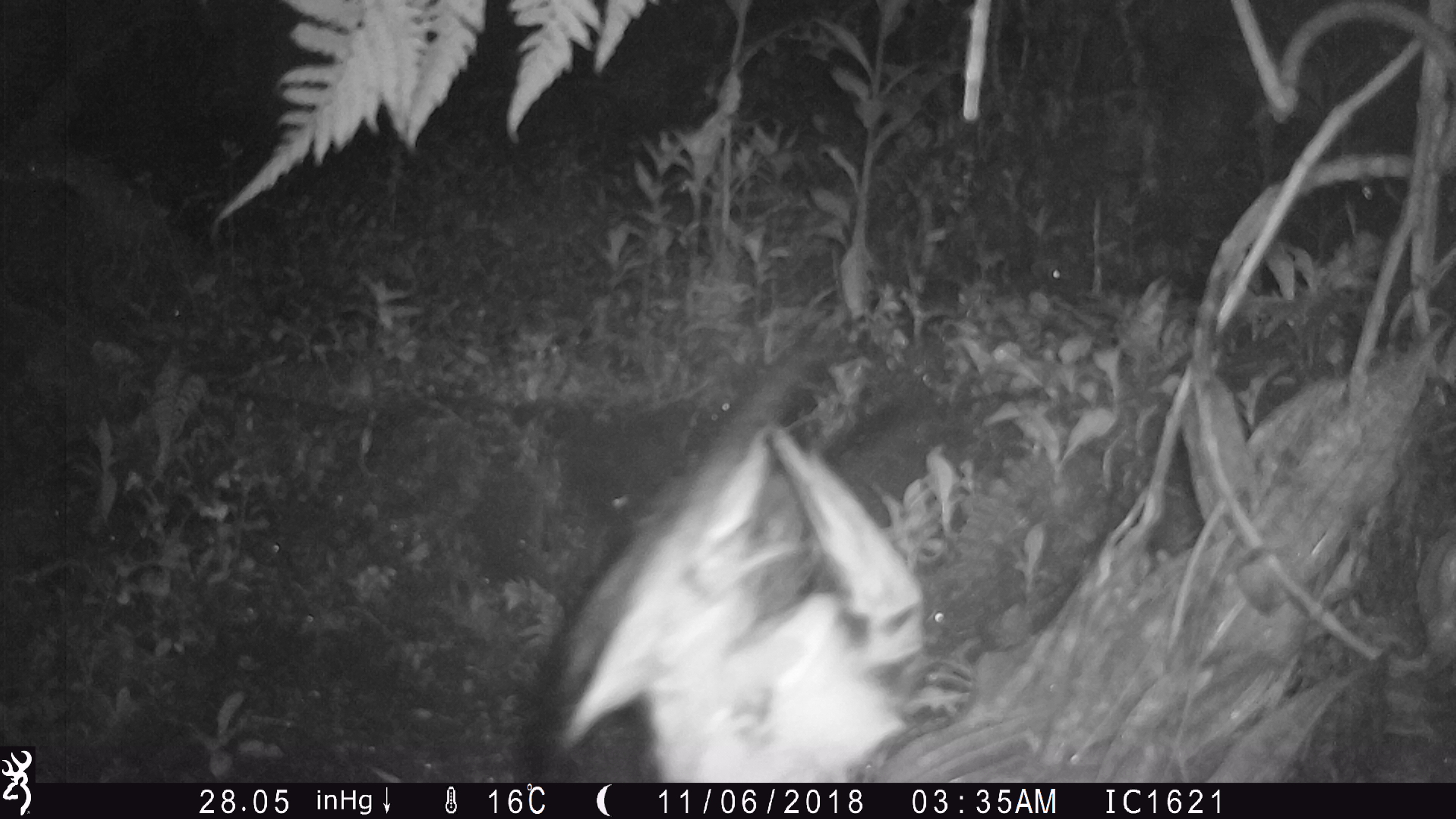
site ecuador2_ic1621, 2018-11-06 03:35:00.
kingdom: Animalia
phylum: Chordata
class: Aves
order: Procellariiformes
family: Procellariidae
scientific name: Procellariidae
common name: petrel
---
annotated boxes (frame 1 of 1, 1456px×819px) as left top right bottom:
petrel: 518 318 957 781